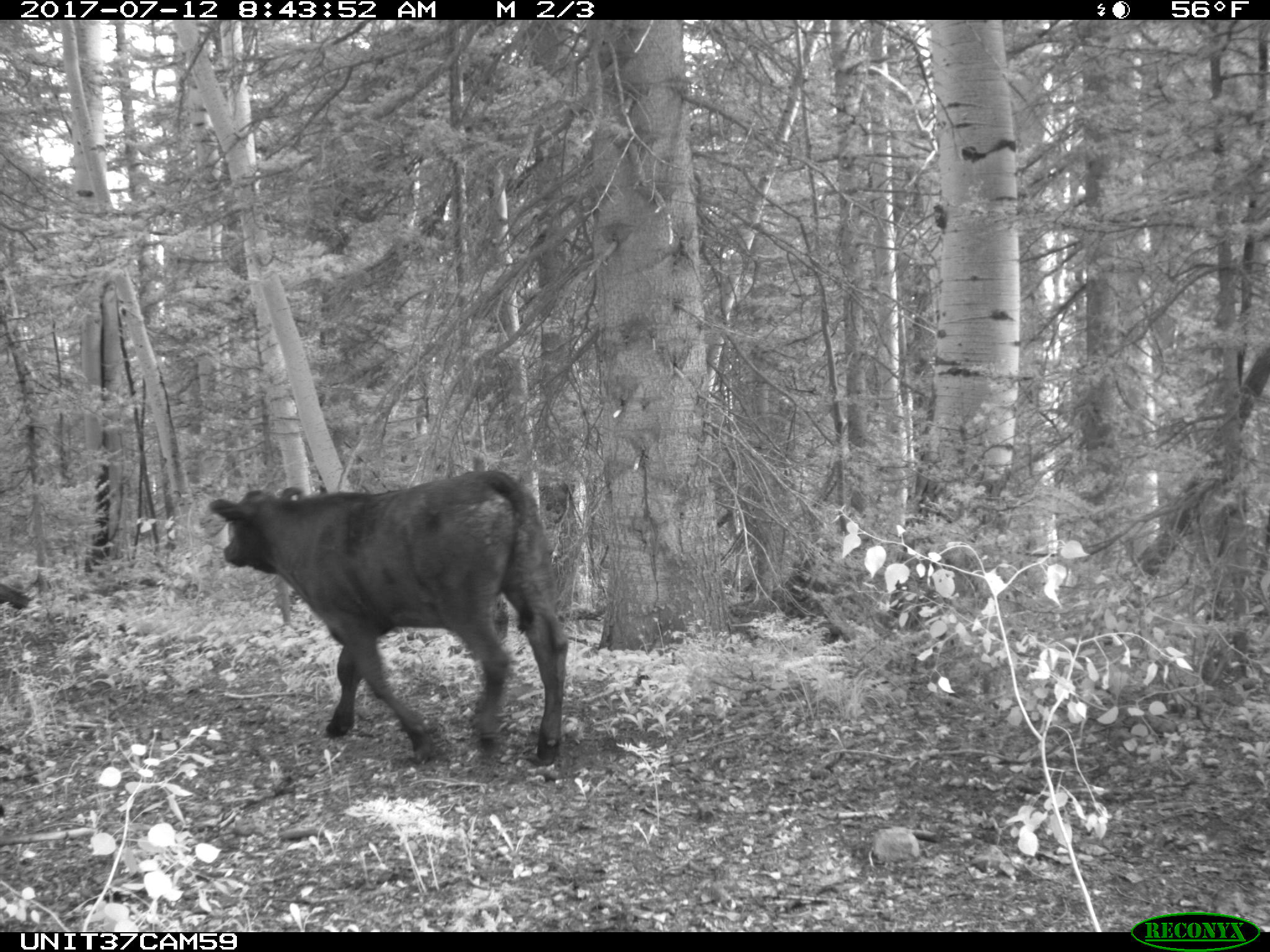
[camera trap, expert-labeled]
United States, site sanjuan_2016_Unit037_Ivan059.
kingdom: Animalia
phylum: Chordata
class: Mammalia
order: Artiodactyla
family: Bovidae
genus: Bos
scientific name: Bos taurus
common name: domestic cow